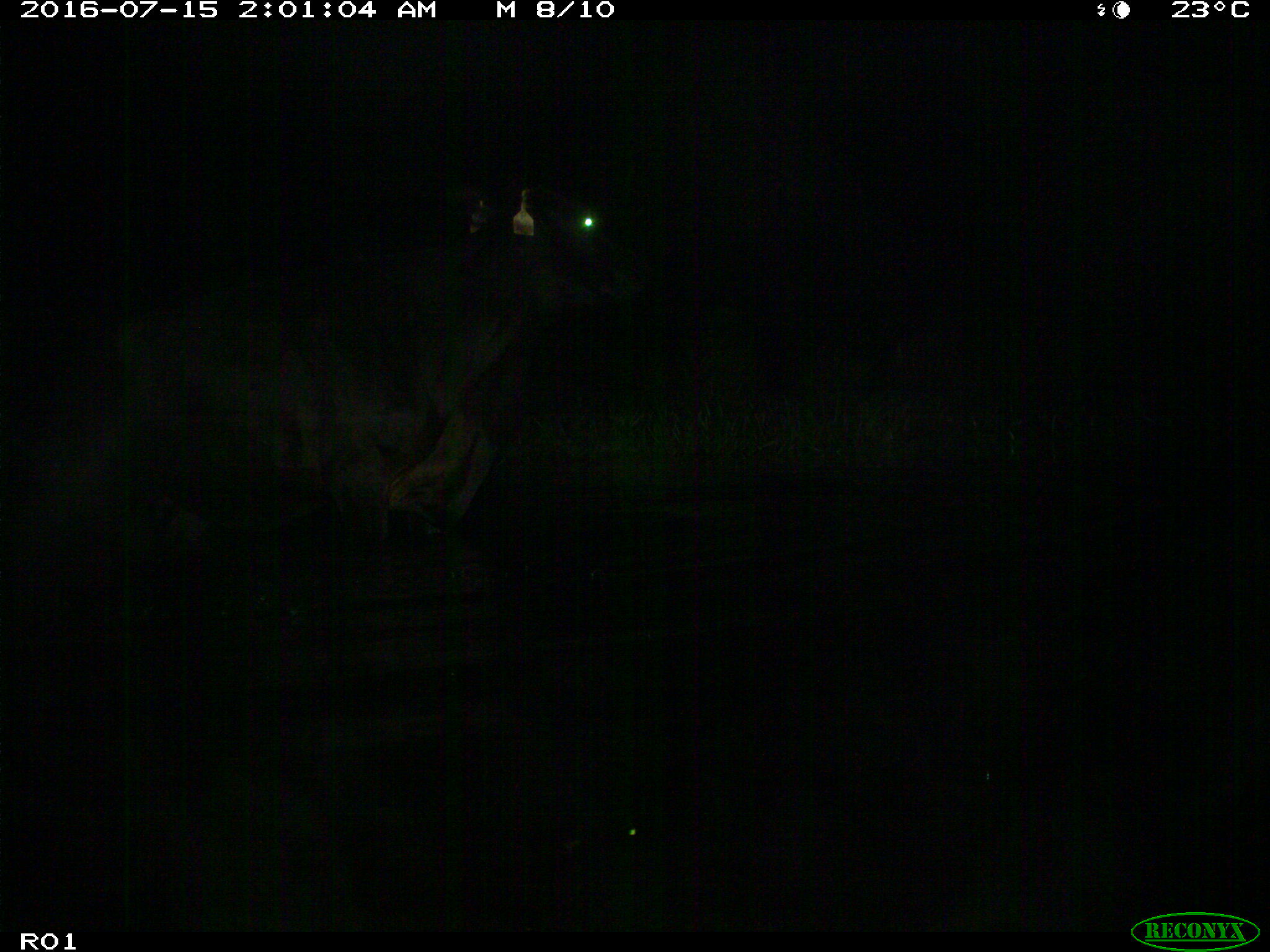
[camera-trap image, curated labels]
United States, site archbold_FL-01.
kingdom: Animalia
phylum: Chordata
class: Mammalia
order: Artiodactyla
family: Bovidae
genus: Bos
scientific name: Bos taurus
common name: domestic cow